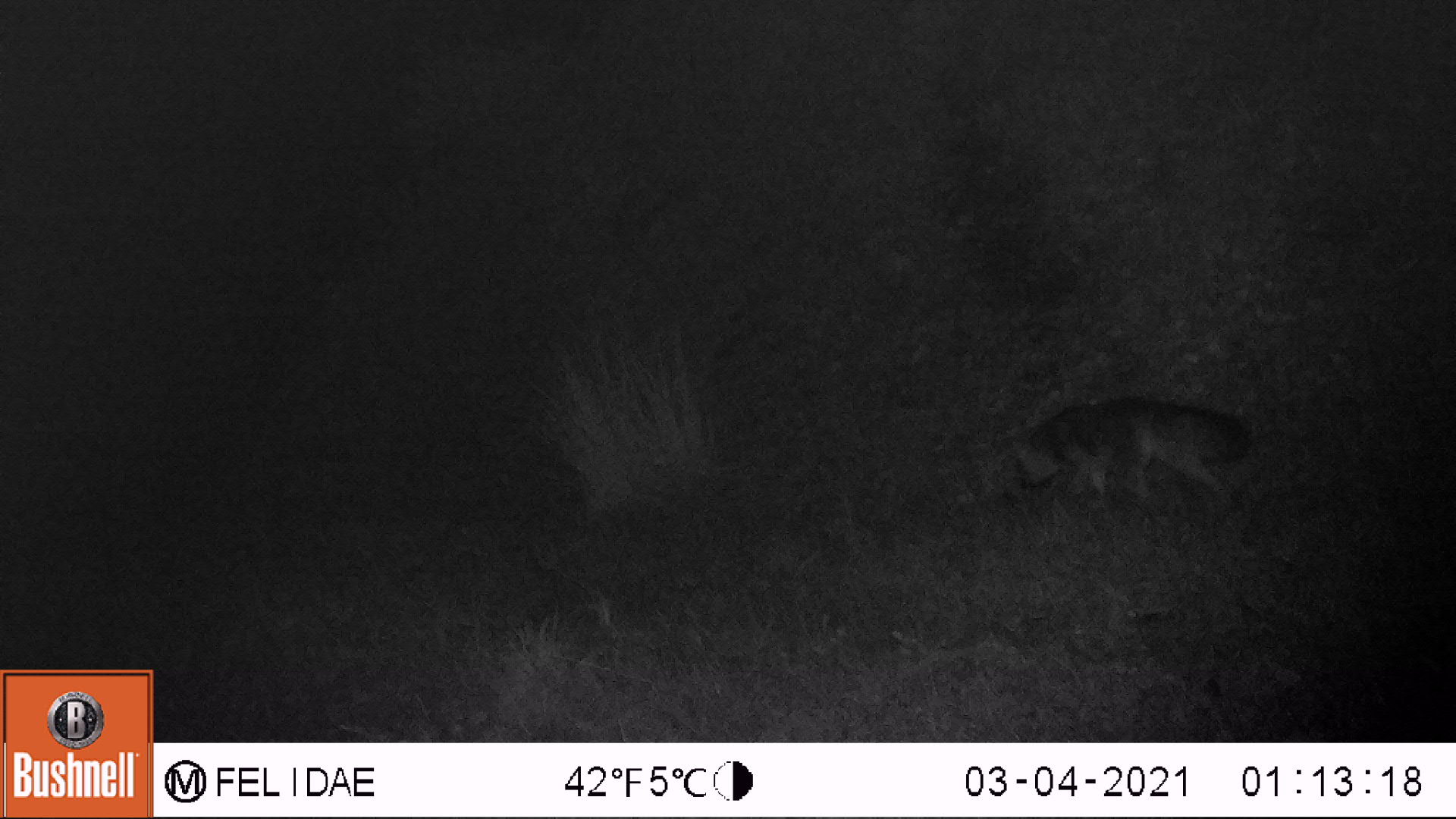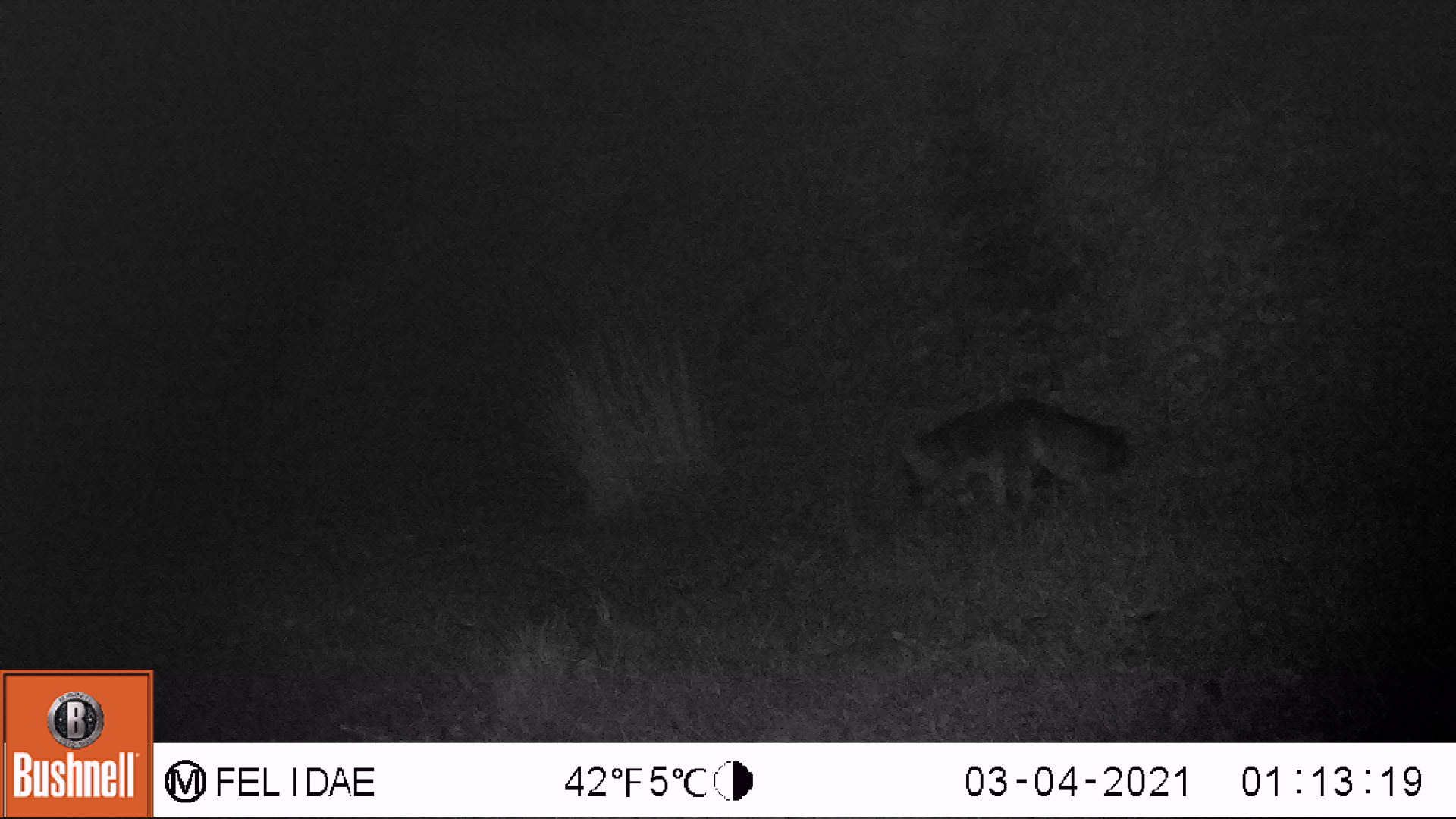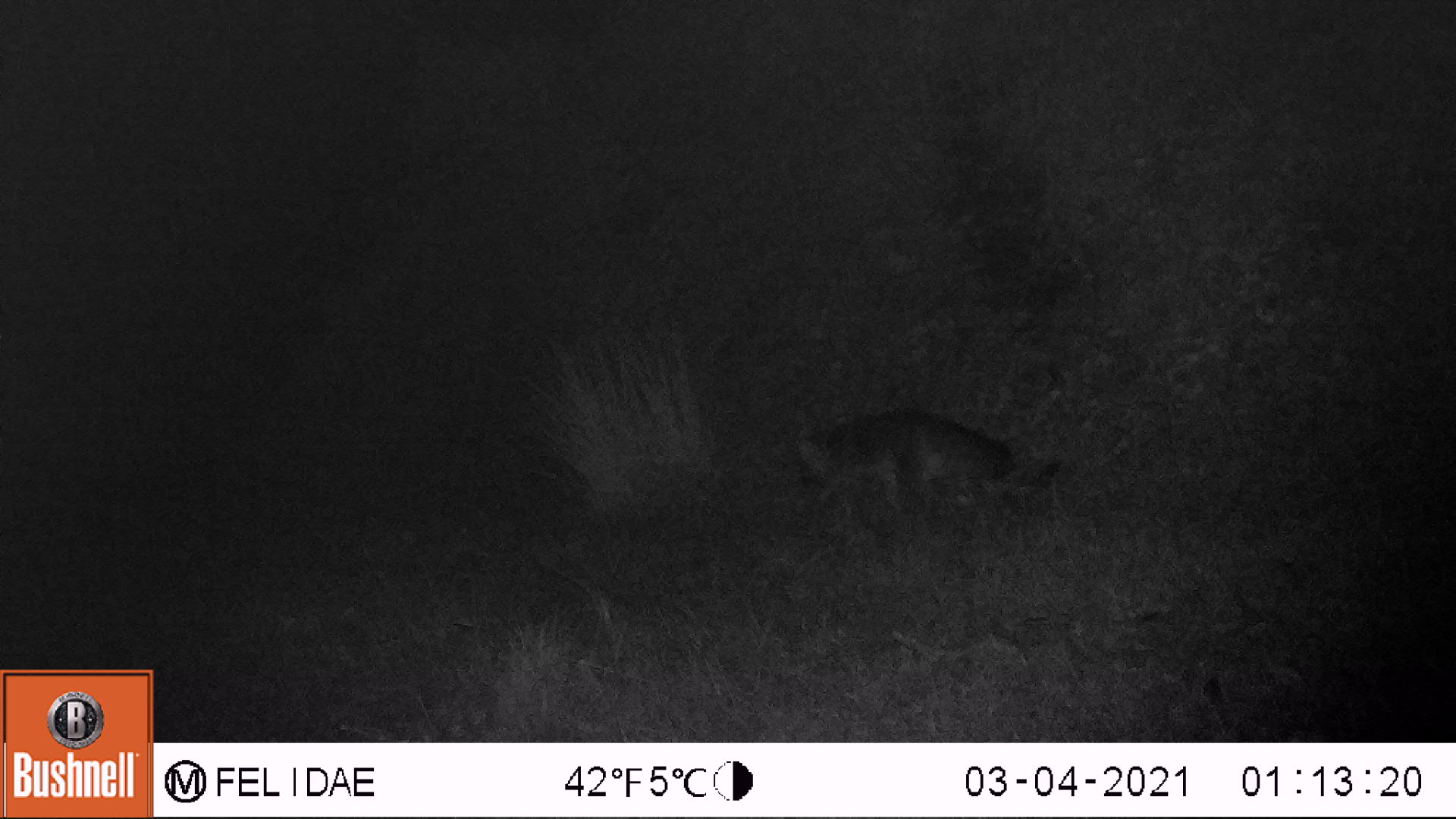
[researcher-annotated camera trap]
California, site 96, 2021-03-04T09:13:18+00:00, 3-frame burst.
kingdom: Animalia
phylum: Chordata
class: Mammalia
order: Carnivora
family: Canidae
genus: Urocyon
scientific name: Urocyon cinereoargenteus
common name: gray fox